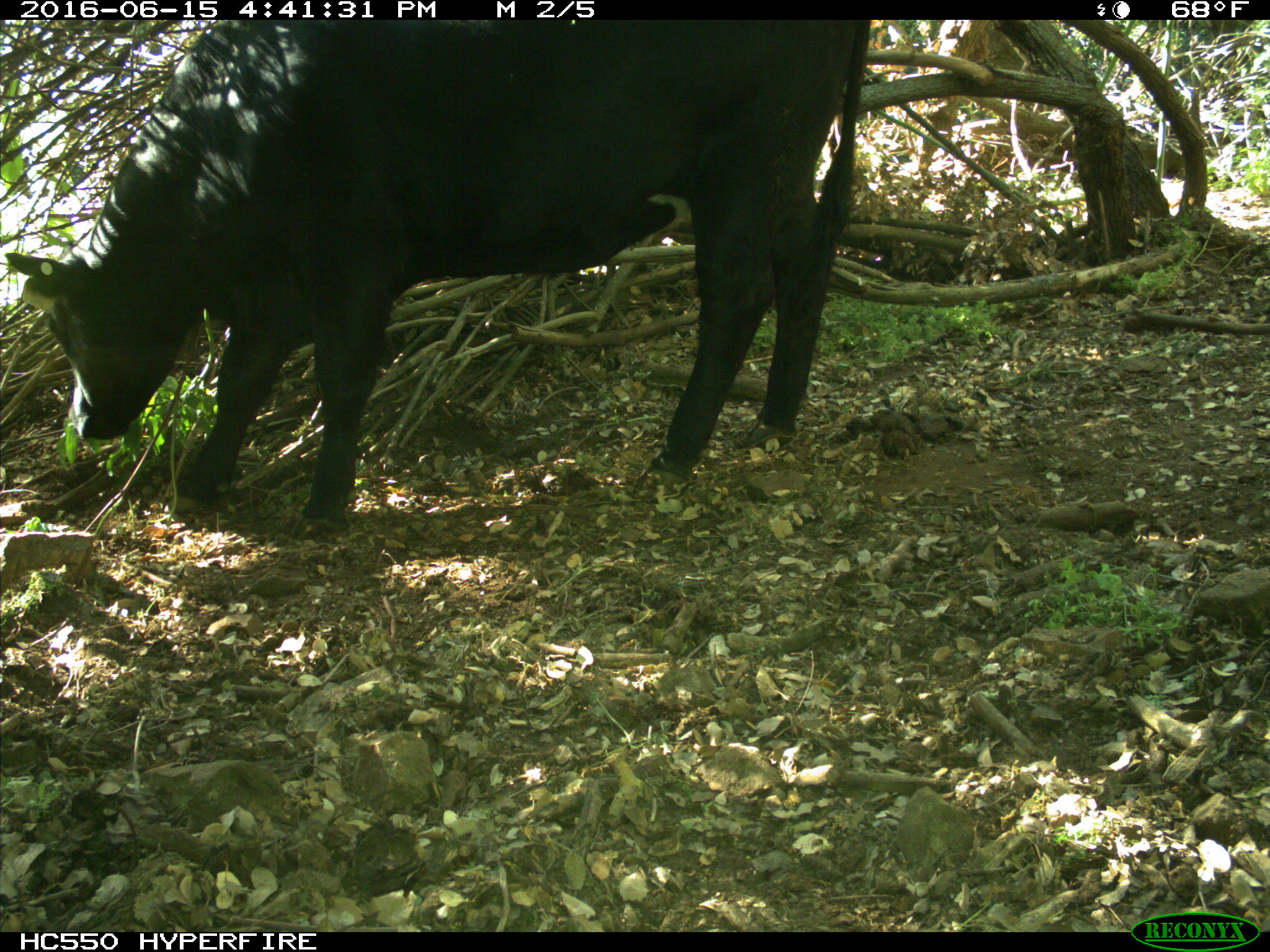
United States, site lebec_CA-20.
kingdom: Animalia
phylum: Chordata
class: Mammalia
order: Artiodactyla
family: Bovidae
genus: Bos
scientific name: Bos taurus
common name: domestic cow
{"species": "Bos taurus (domestic cow)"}